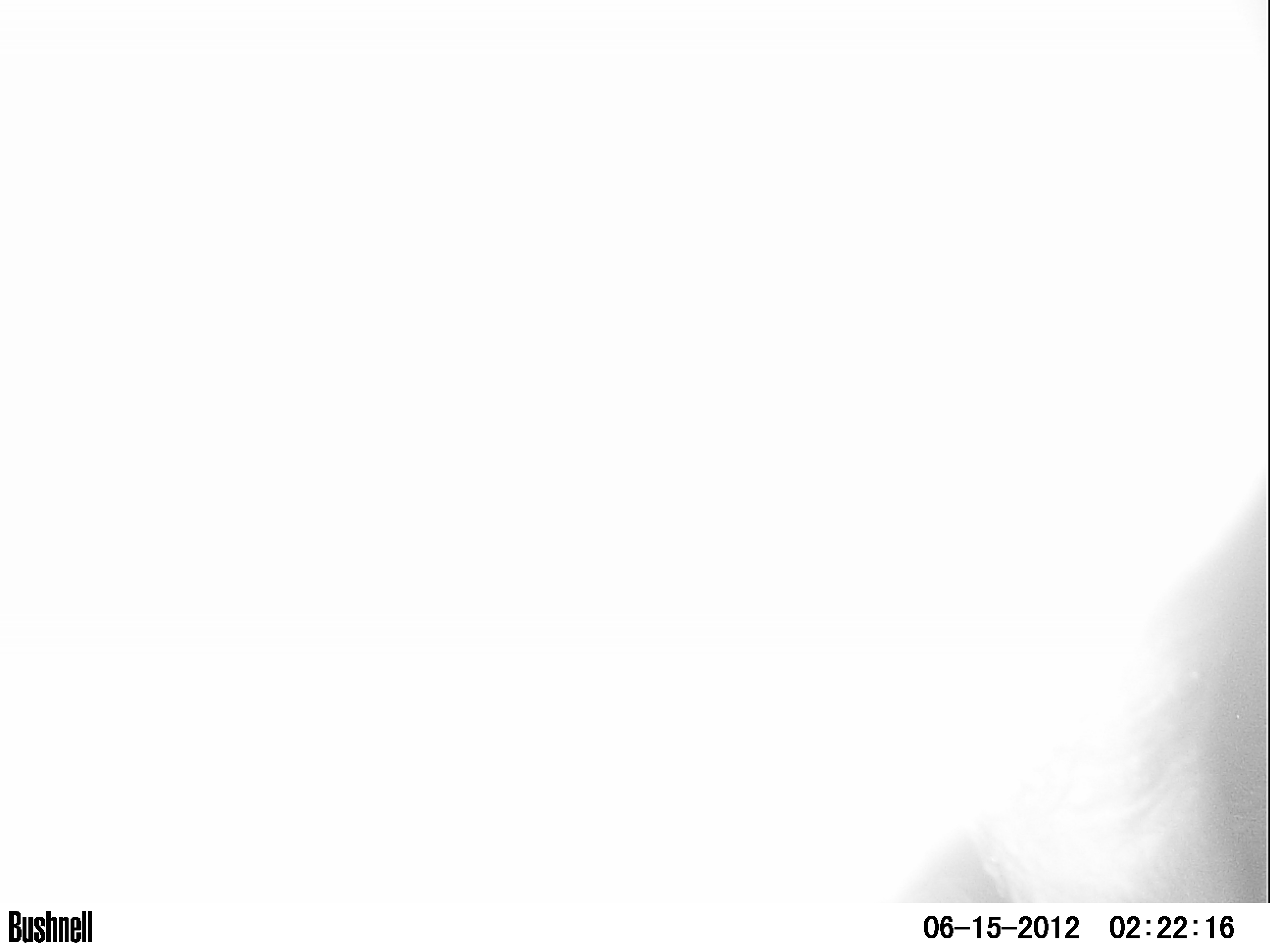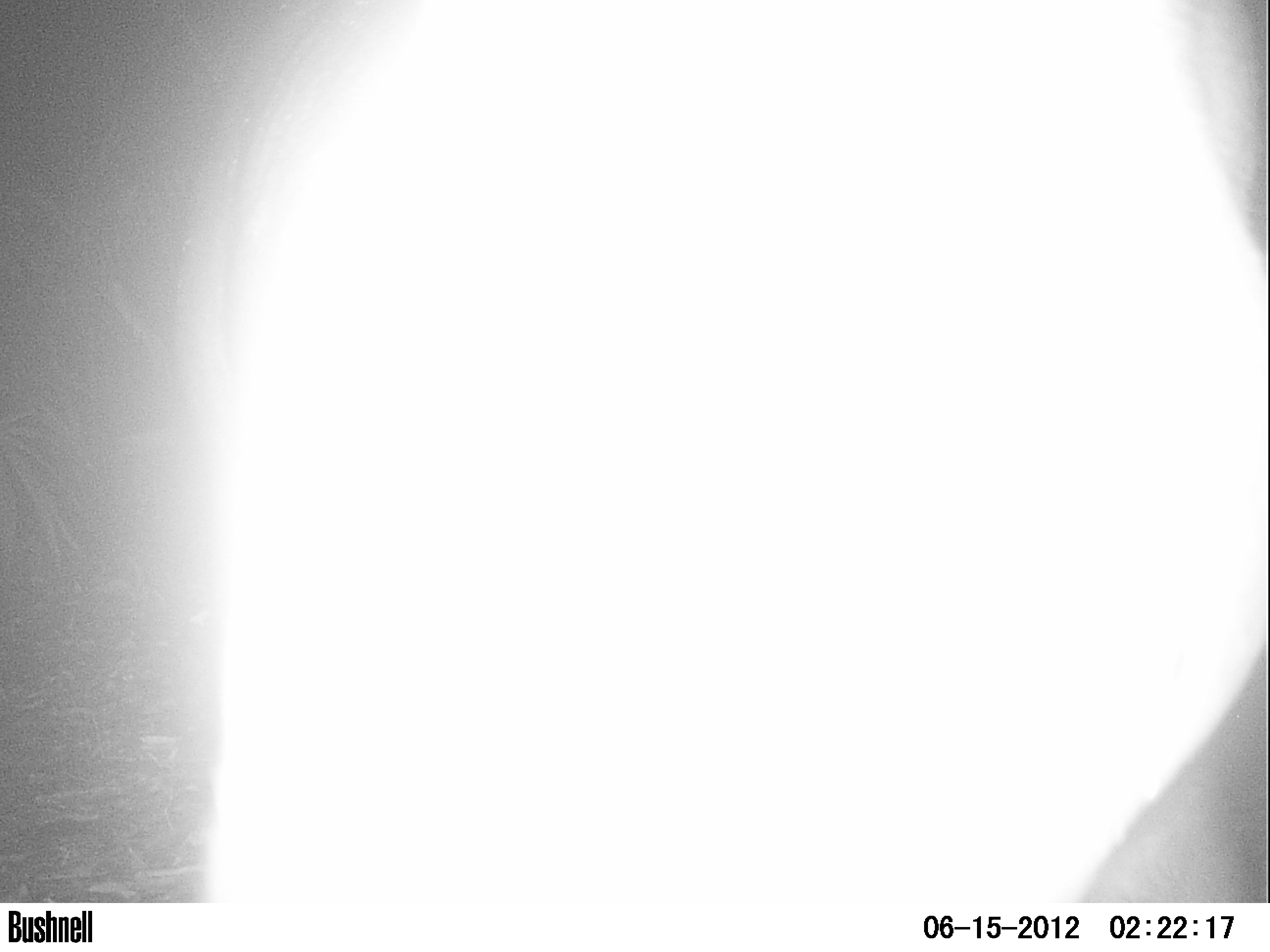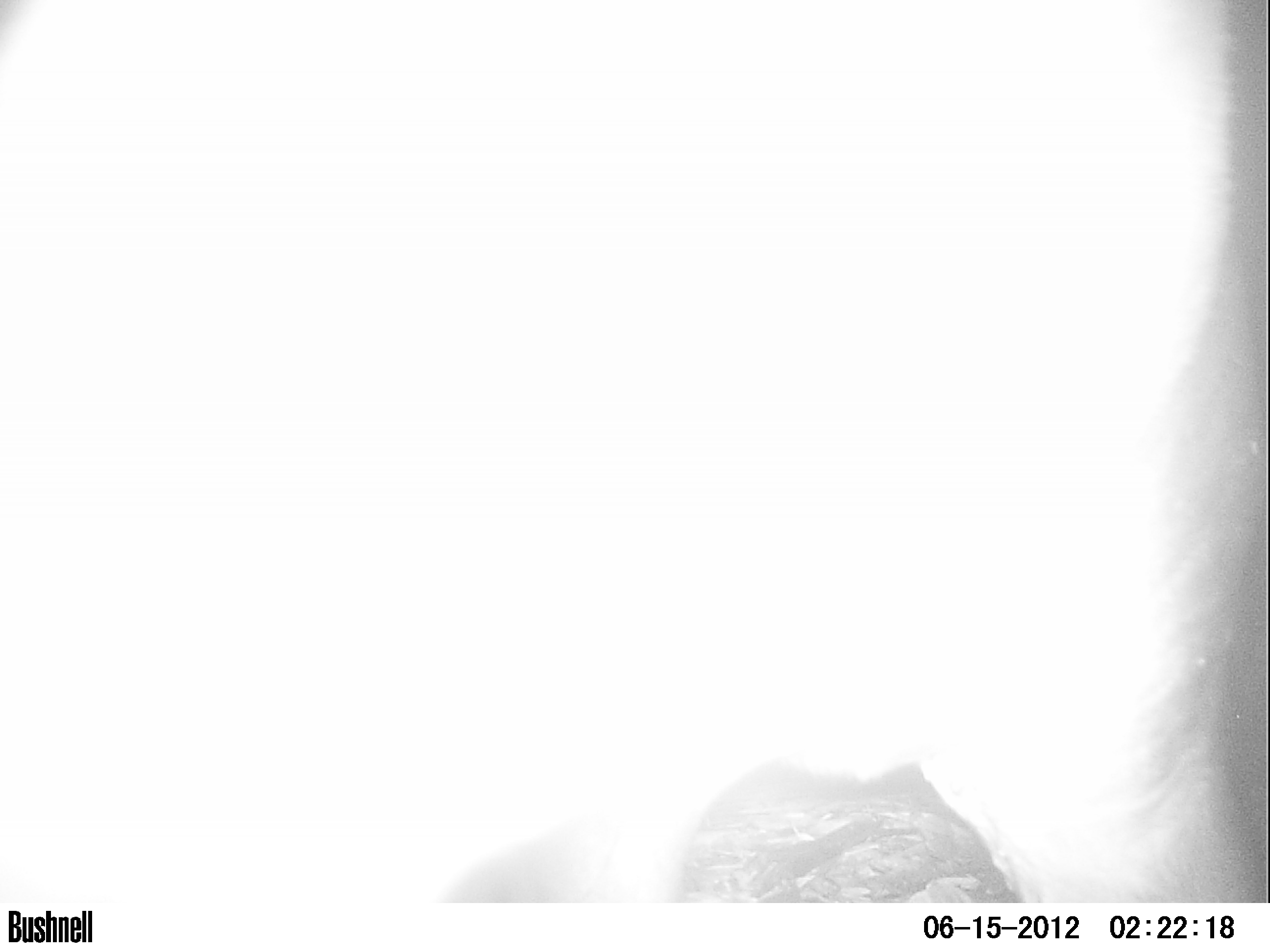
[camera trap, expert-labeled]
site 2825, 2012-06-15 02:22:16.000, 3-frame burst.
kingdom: Animalia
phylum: Chordata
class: Mammalia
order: Perissodactyla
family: Tapiridae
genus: Tapirus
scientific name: Tapirus bairdii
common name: baird's tapir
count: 1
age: adult